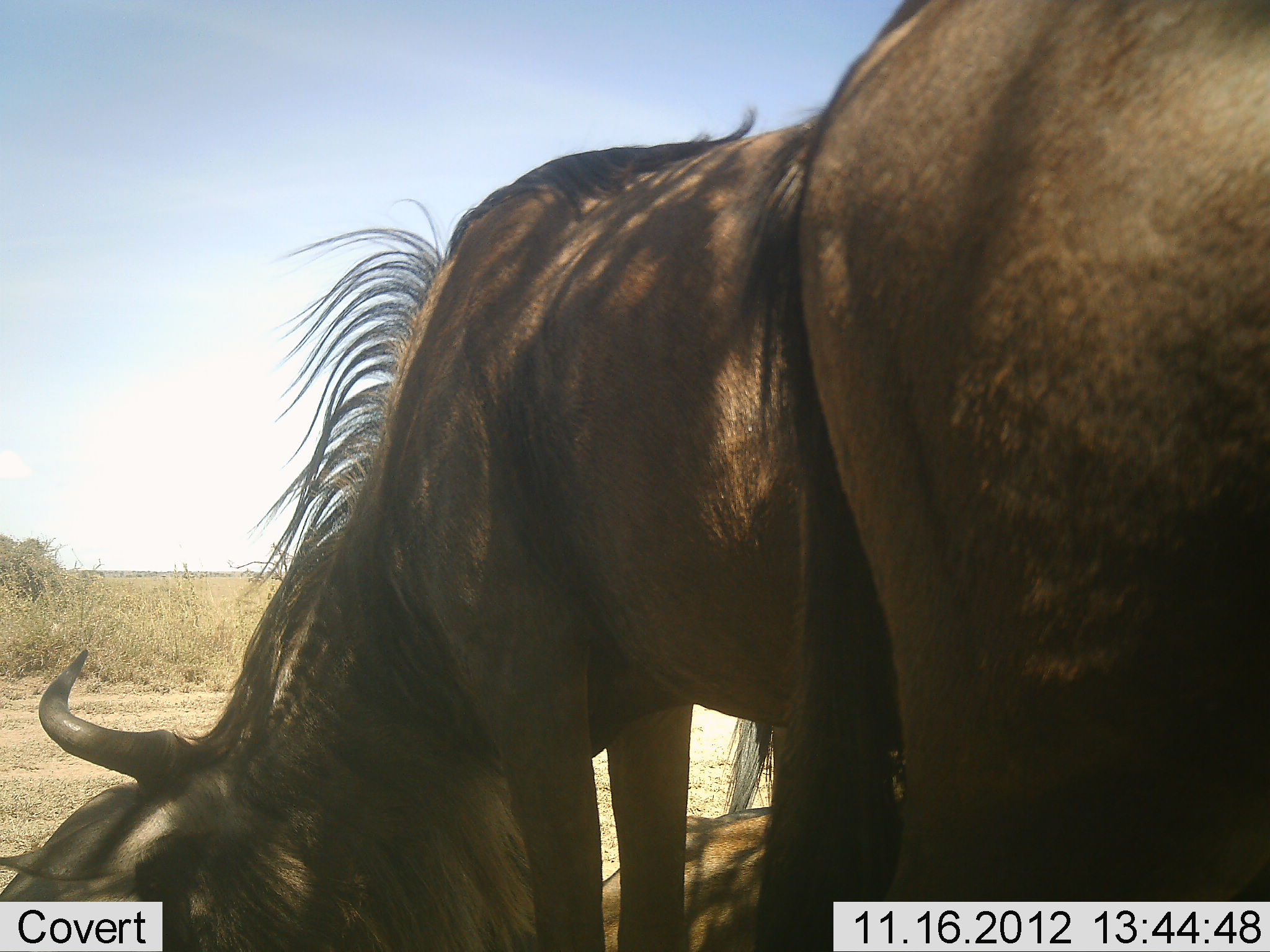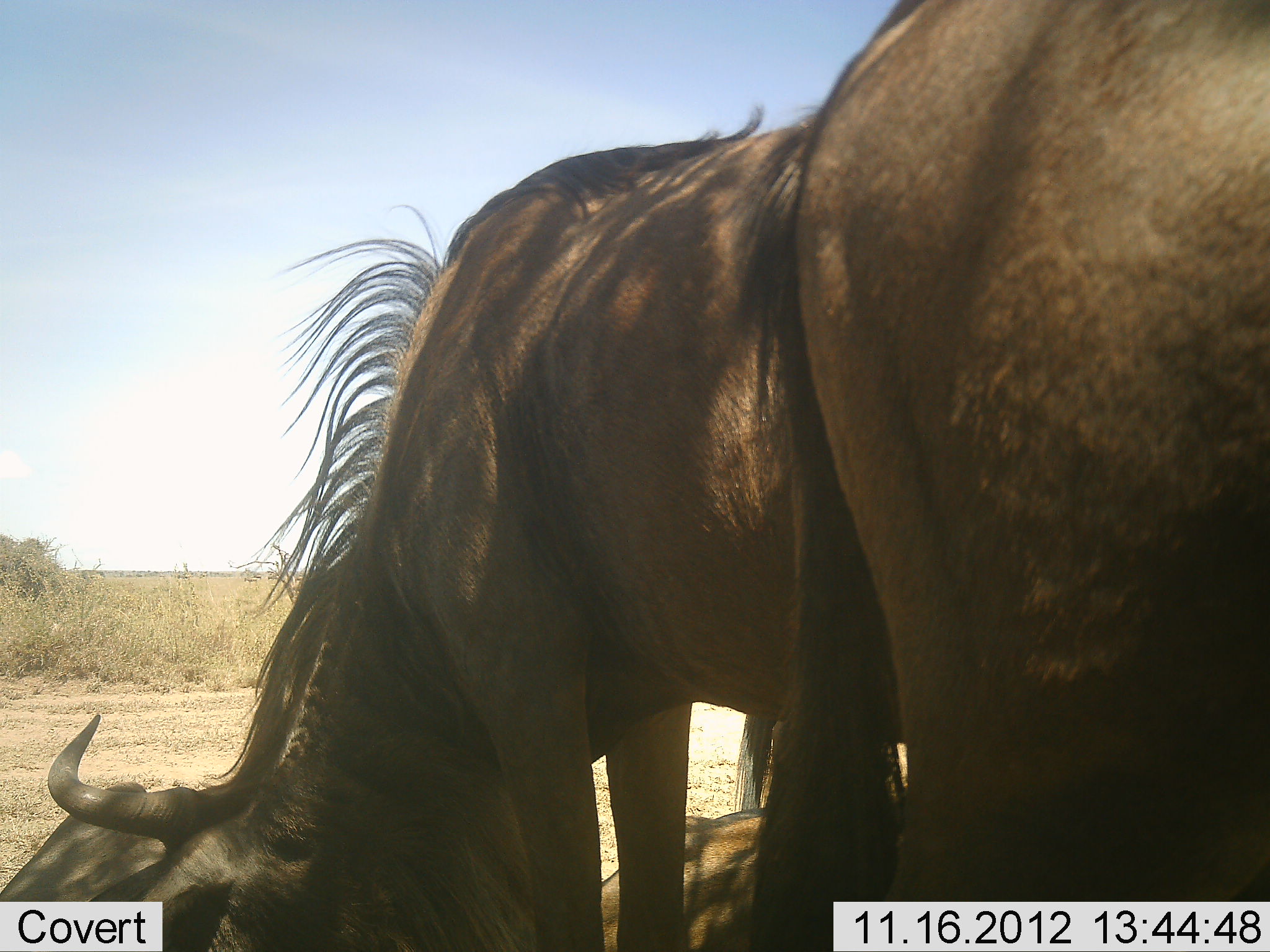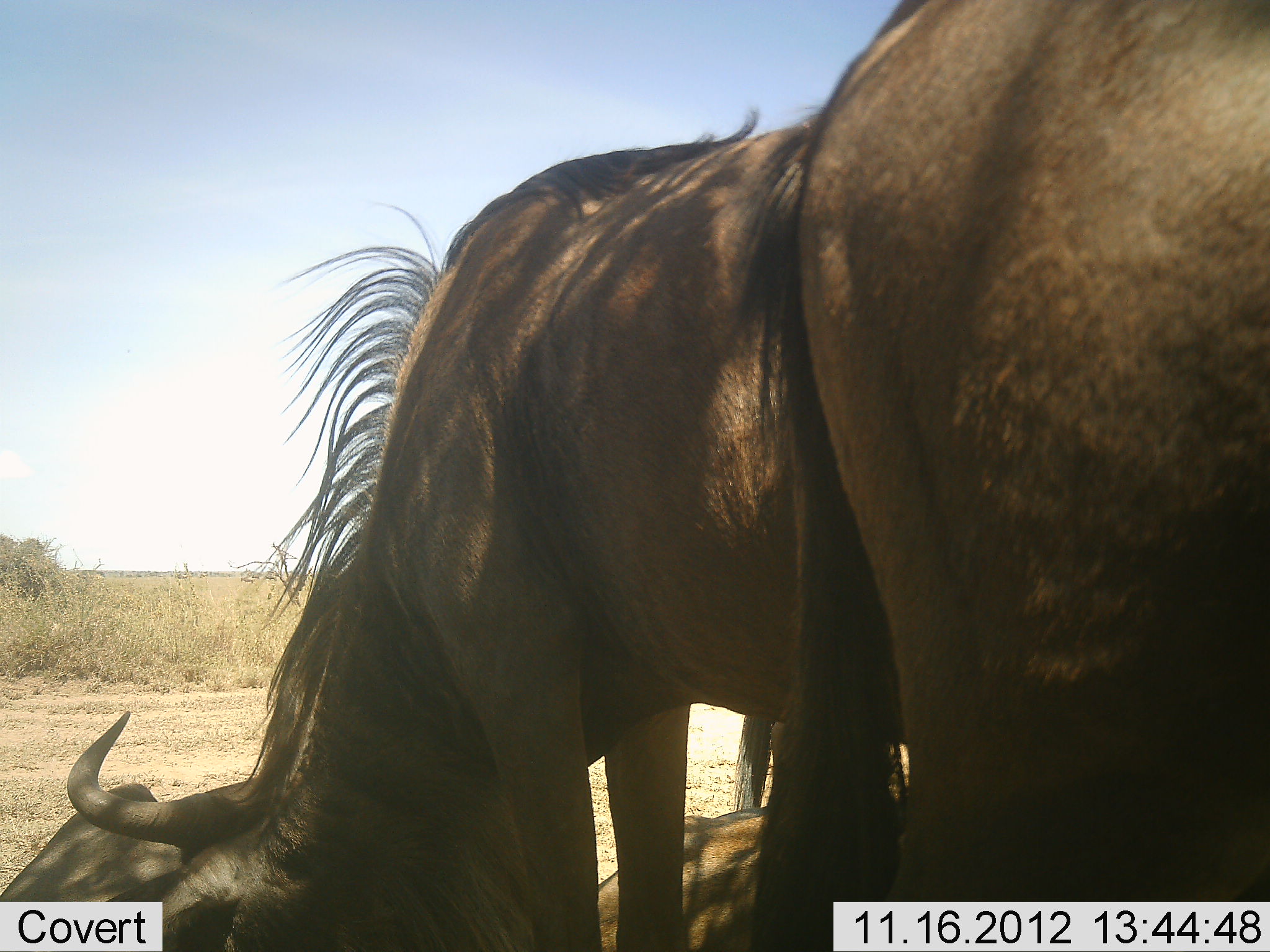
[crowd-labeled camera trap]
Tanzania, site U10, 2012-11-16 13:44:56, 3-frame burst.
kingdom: Animalia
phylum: Chordata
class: Mammalia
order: Artiodactyla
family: Bovidae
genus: Connochaetes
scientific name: Connochaetes taurinus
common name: blue wildebeest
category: wildebeest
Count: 4.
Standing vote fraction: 80%.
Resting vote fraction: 70%.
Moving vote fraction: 0%.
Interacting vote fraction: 0%.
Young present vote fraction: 0%.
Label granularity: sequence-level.